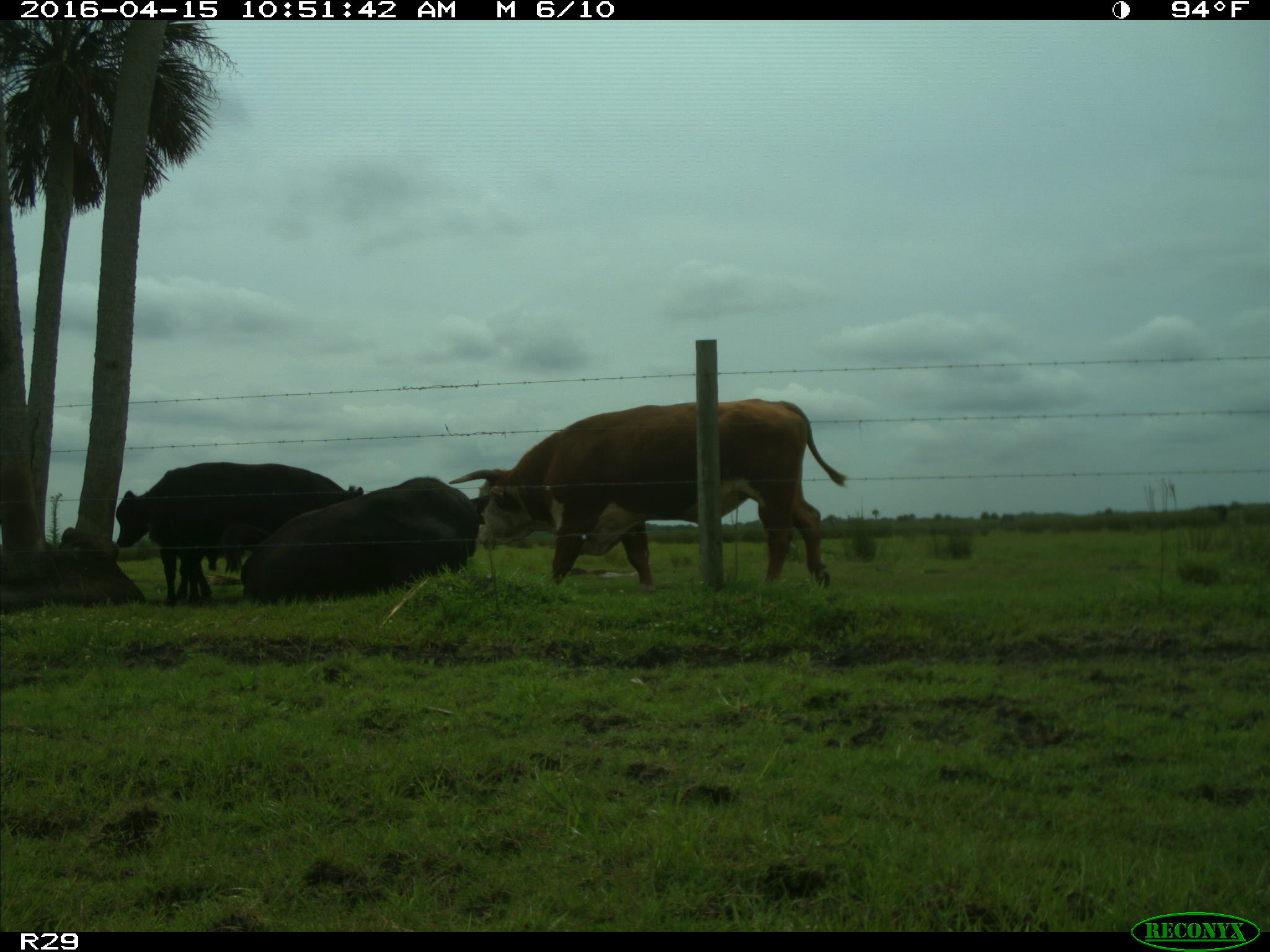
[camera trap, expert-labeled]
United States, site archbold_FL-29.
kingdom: Animalia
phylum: Chordata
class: Mammalia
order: Artiodactyla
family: Bovidae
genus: Bos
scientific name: Bos taurus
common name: domestic cow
Bos taurus (domestic cow).